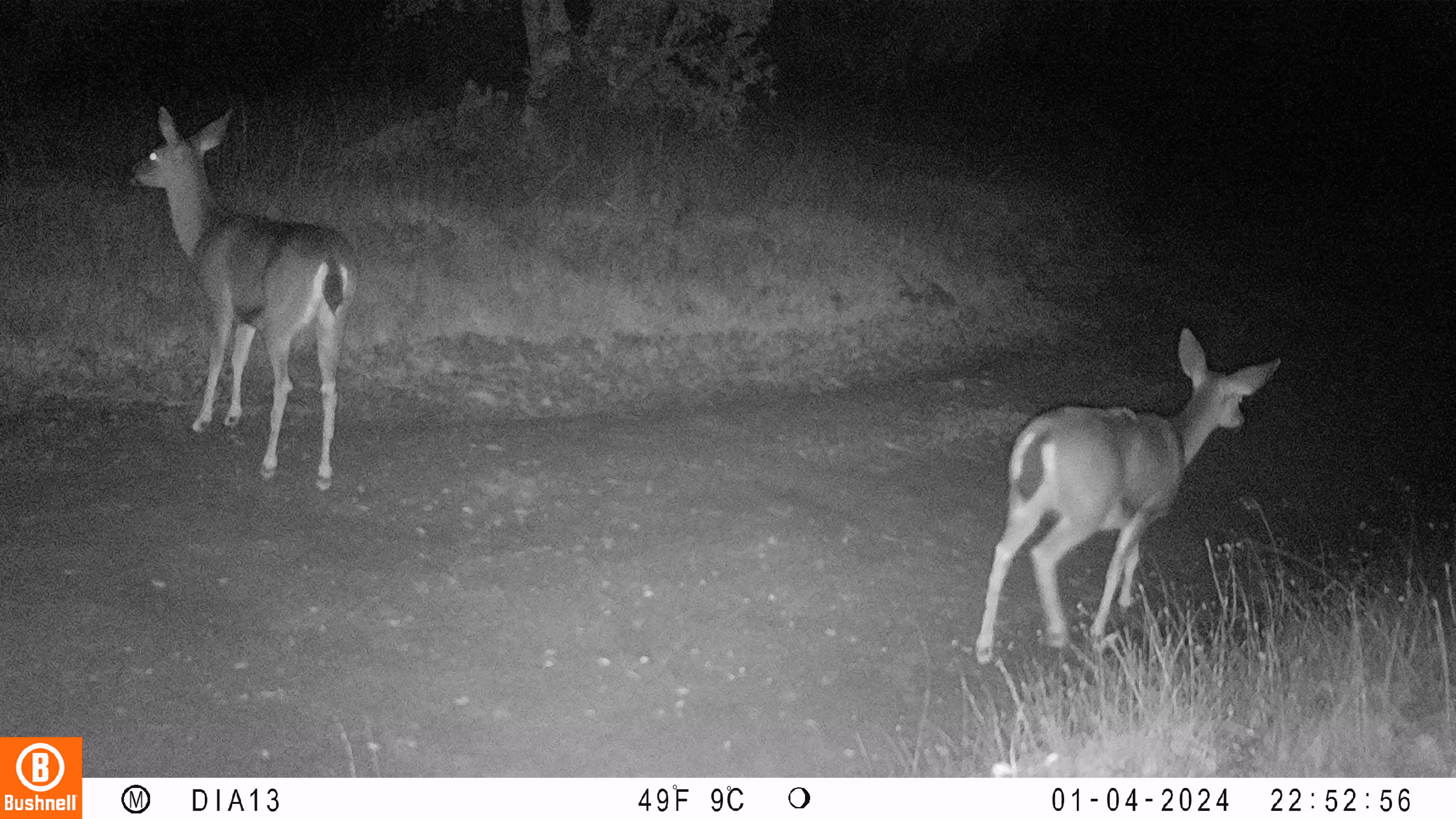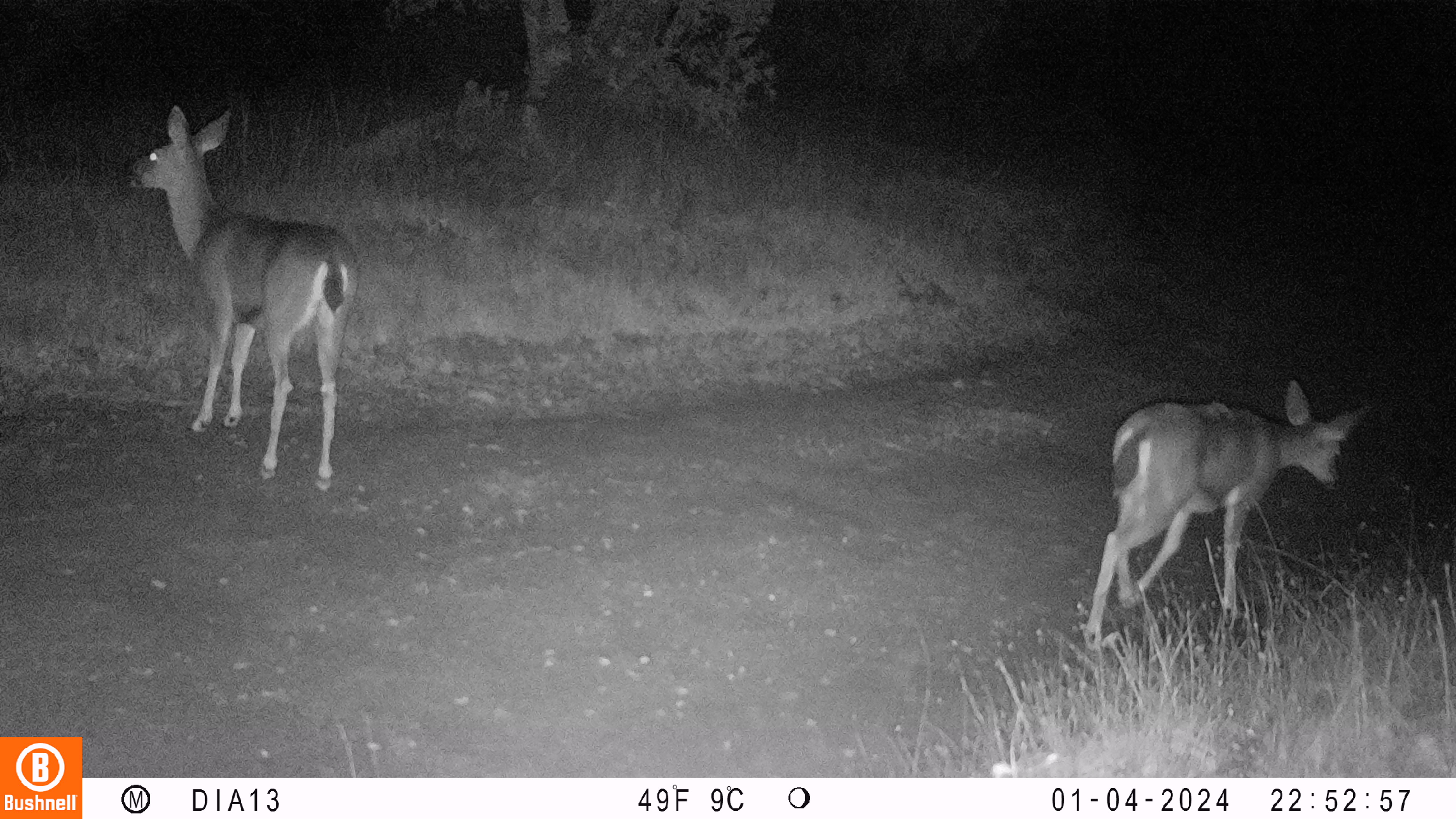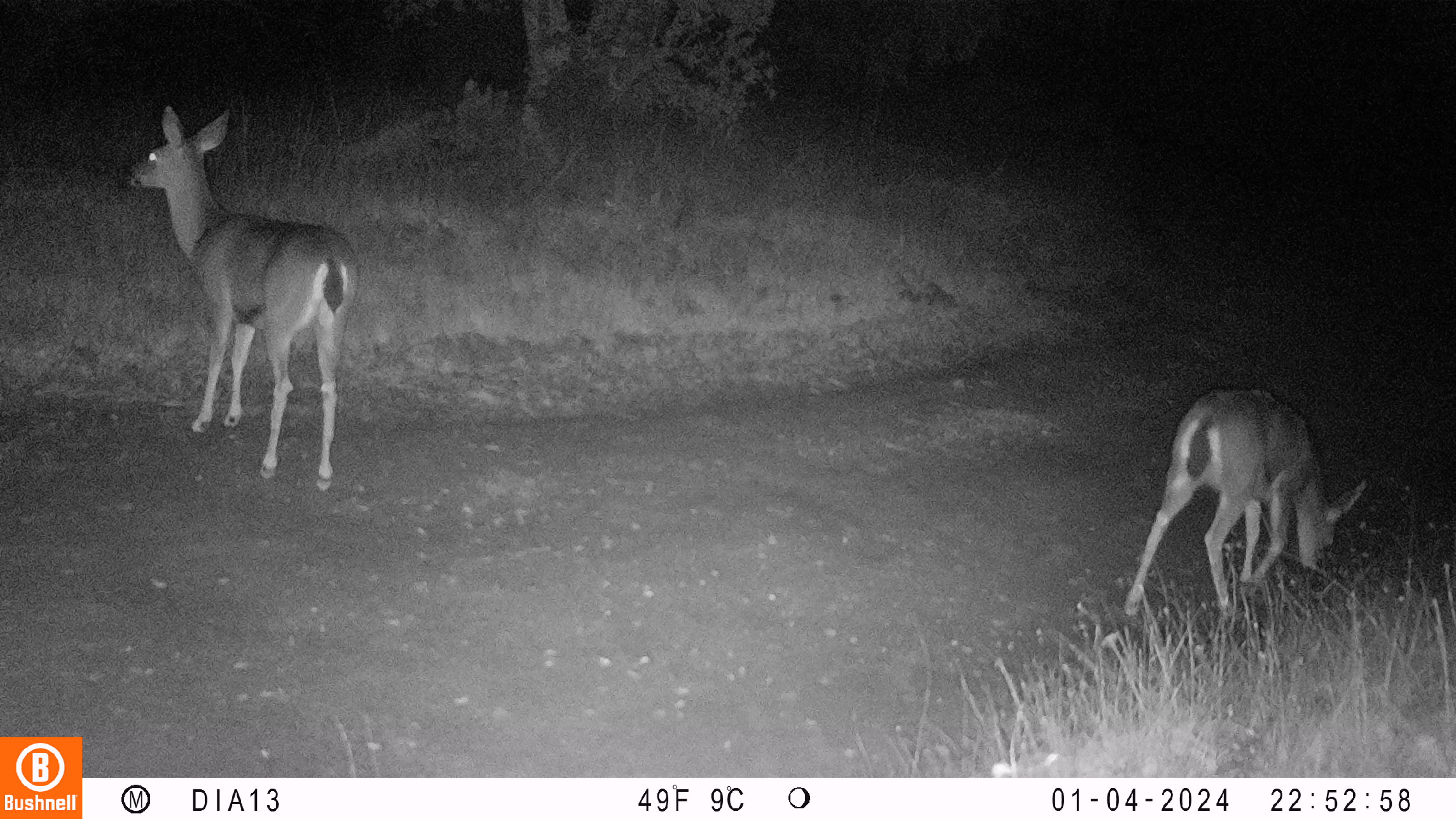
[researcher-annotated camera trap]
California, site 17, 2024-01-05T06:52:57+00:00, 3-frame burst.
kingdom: Animalia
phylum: Chordata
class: Mammalia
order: Artiodactyla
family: Cervidae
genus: Odocoileus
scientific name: Odocoileus hemionus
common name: mule deer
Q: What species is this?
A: Mule deer (Odocoileus hemionus).